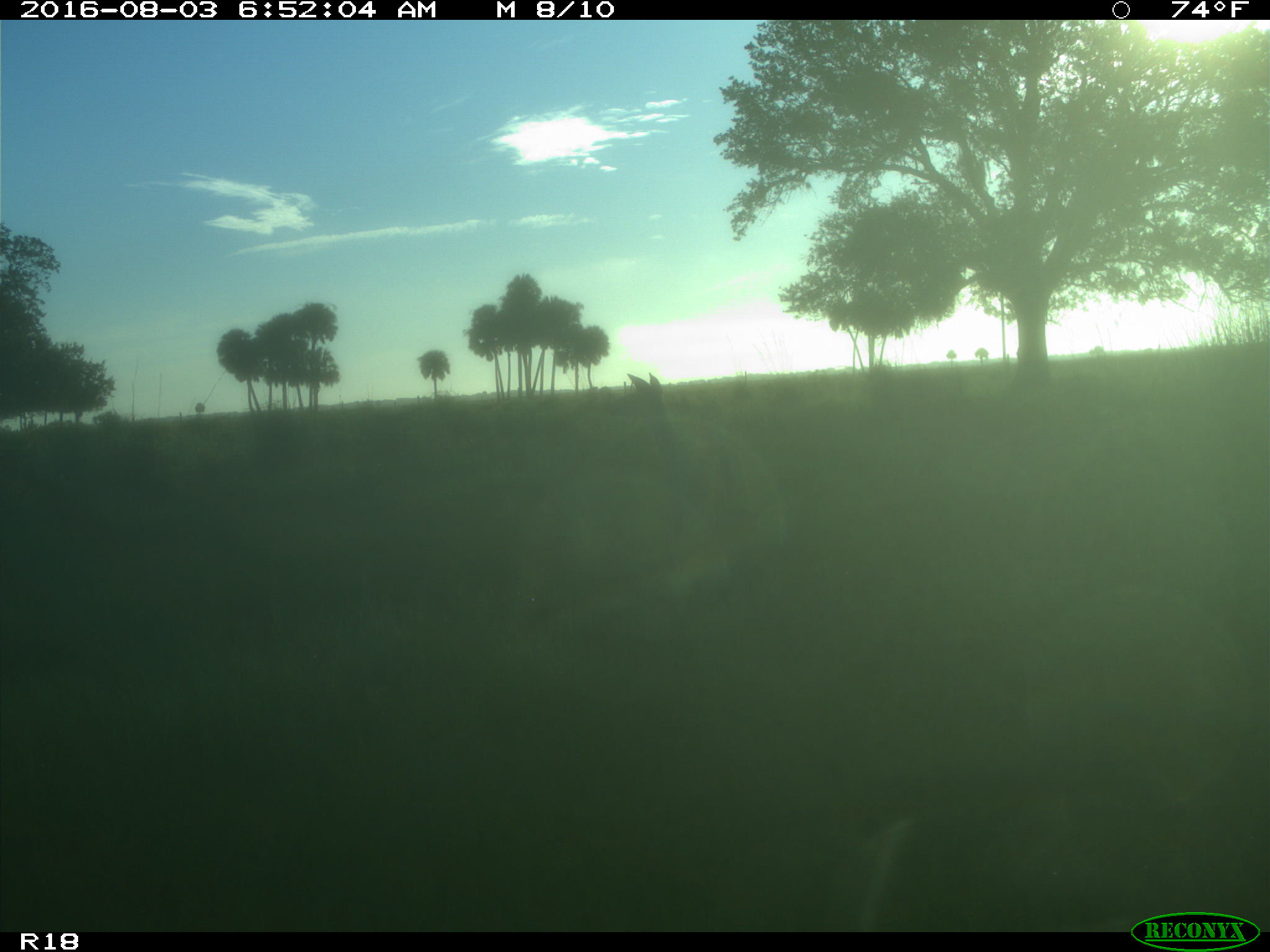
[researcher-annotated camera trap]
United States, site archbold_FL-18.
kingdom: Animalia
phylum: Chordata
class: Mammalia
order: Artiodactyla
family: Cervidae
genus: Odocoileus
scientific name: Odocoileus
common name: deer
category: unidentified deer